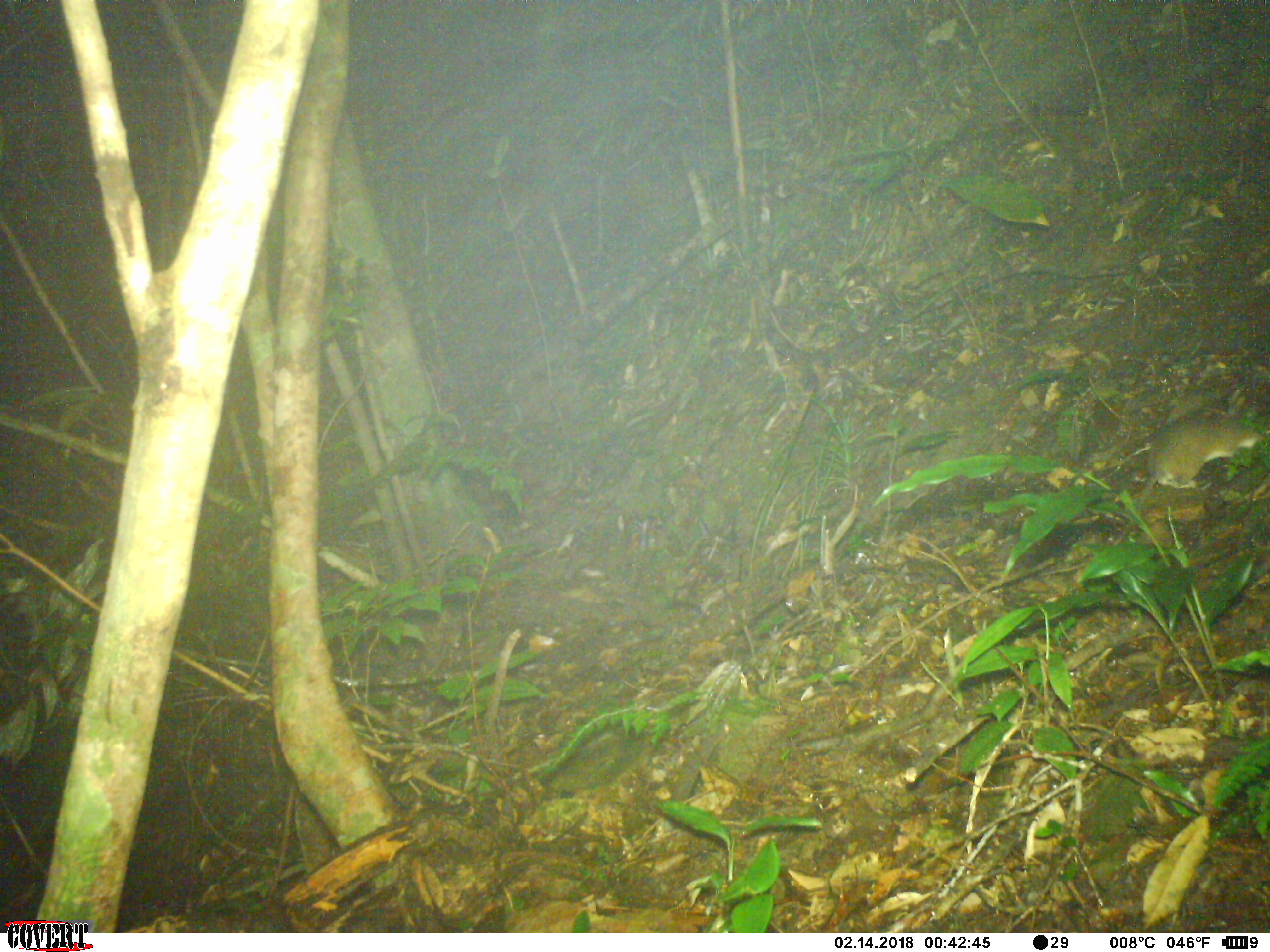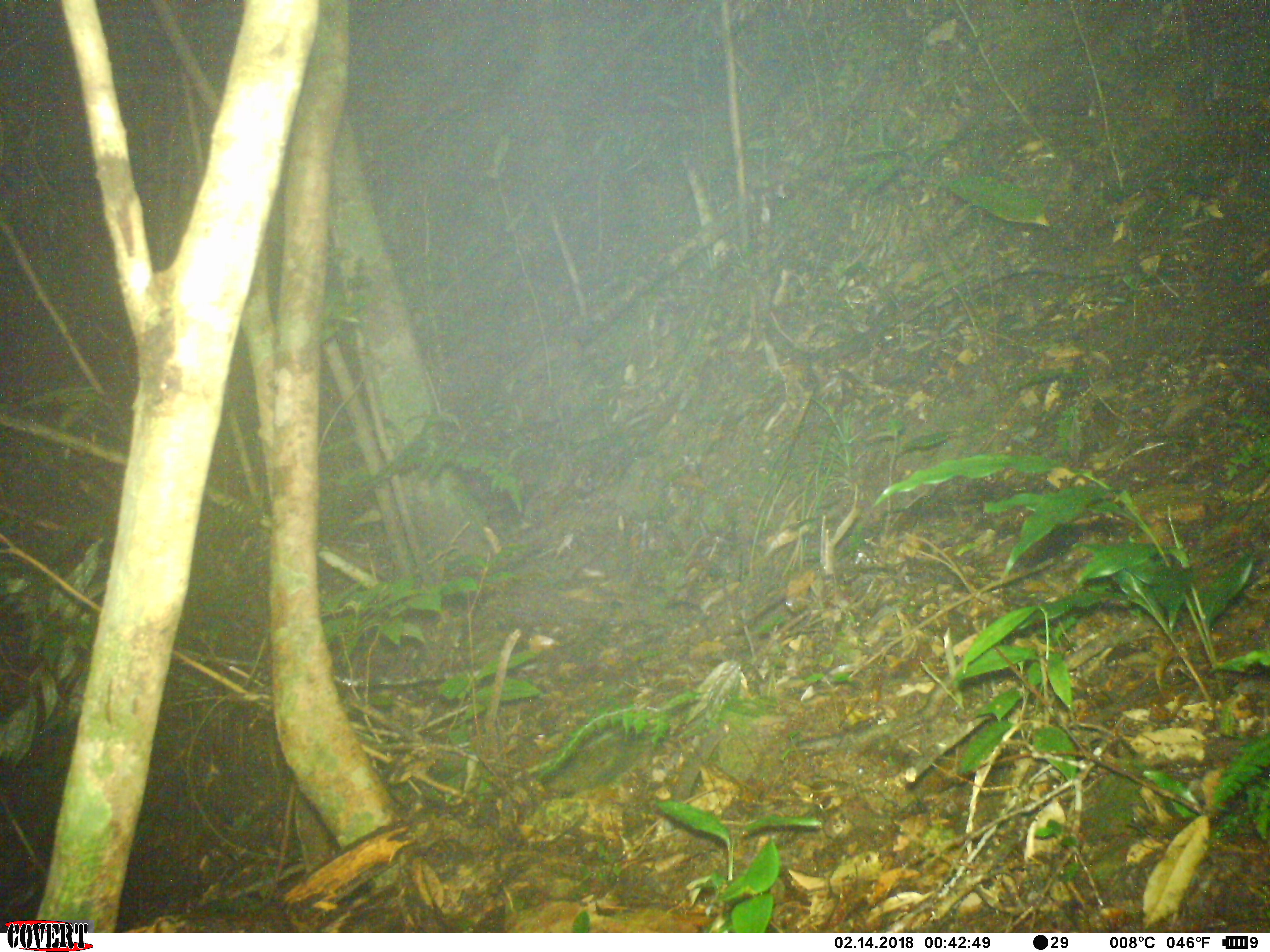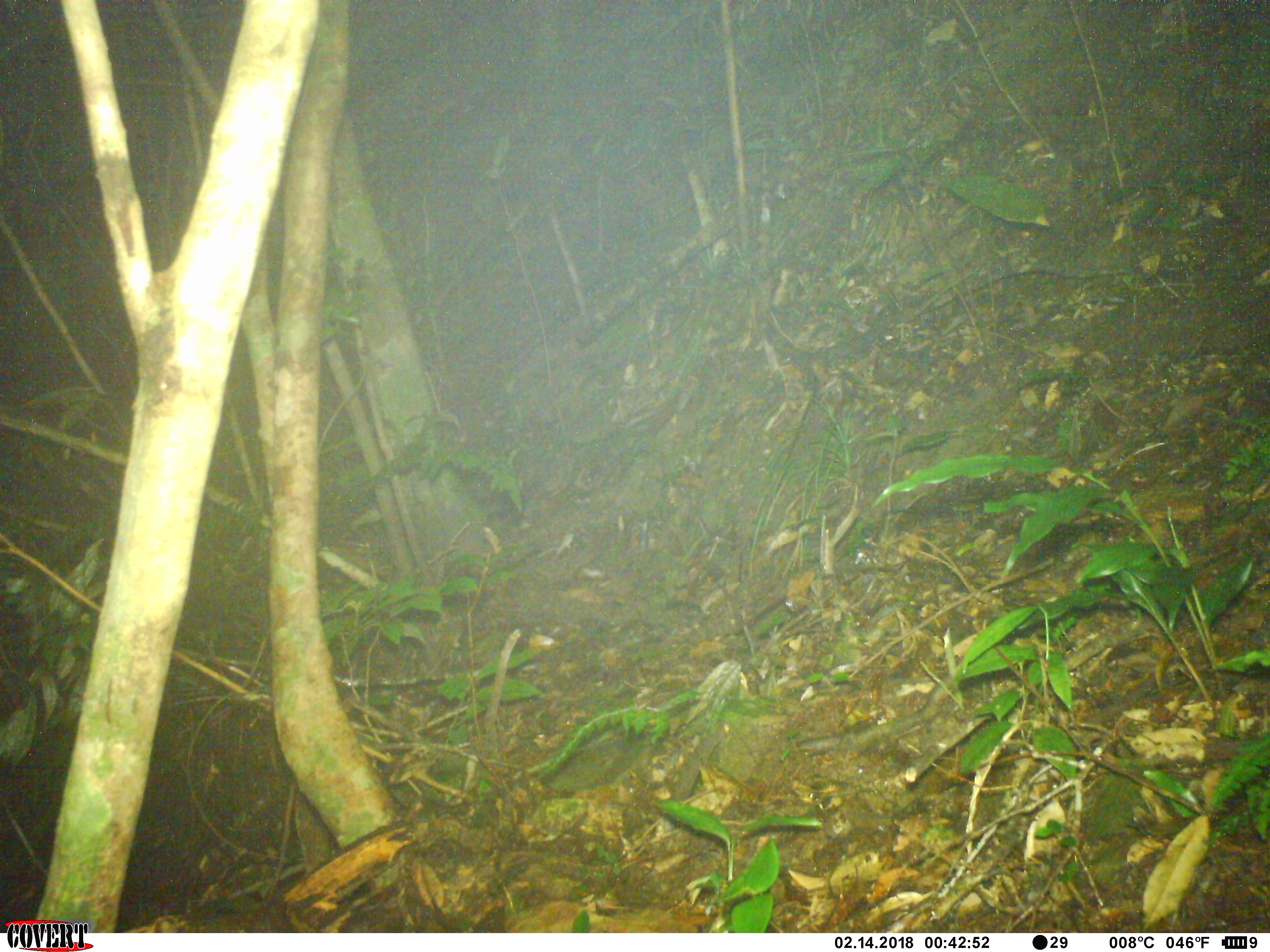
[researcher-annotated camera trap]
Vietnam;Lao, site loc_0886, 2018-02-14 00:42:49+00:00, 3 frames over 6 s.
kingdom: Animalia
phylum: Chordata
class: Mammalia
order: Rodentia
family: Muridae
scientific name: Muridae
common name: old-world mice and rats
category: unidentified murid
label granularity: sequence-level